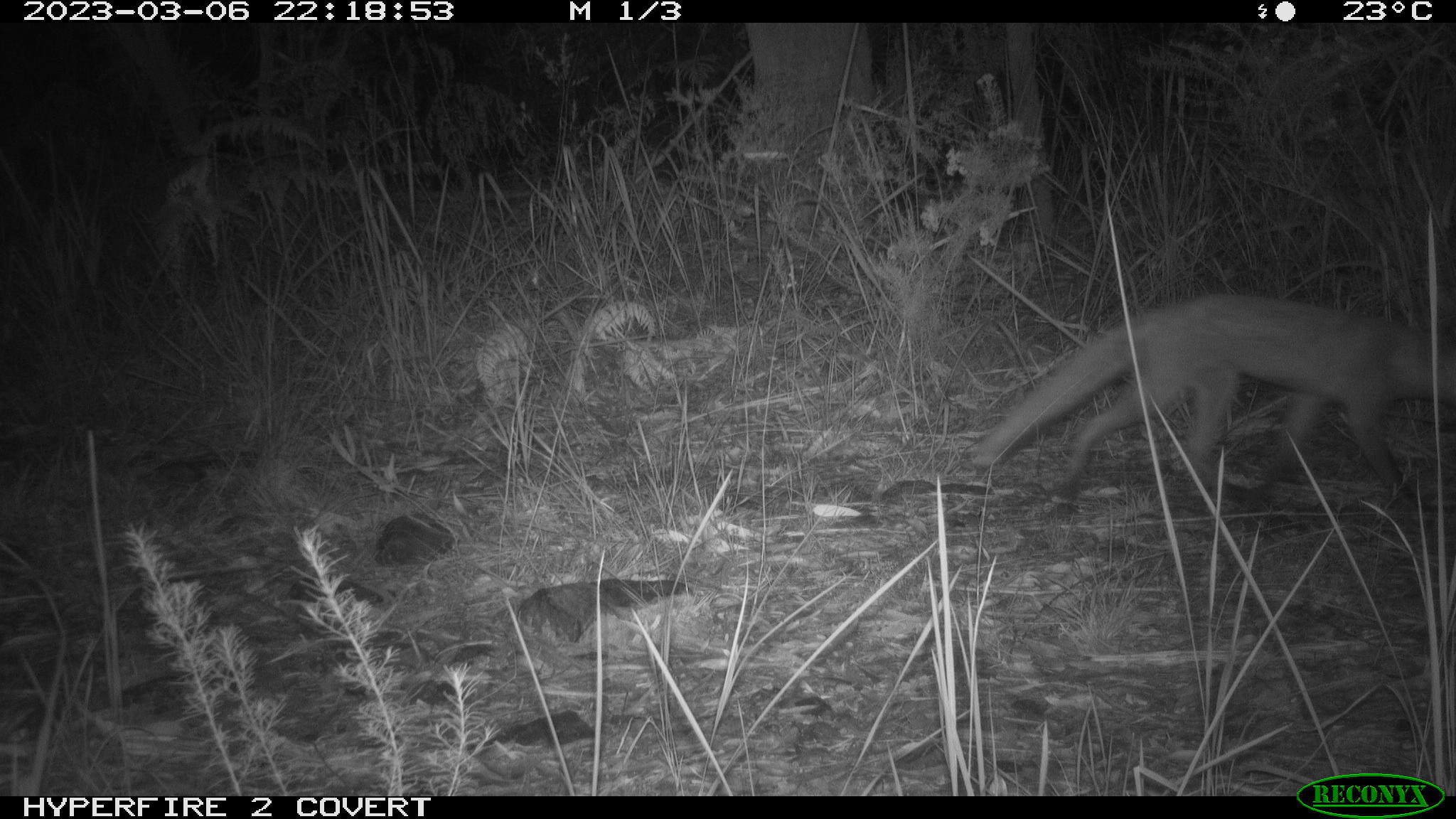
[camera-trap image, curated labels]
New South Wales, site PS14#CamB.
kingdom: Animalia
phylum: Chordata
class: Mammalia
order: Carnivora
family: Canidae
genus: Vulpes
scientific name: Vulpes vulpes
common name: red fox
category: fox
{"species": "fox (red fox) (Vulpes vulpes)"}